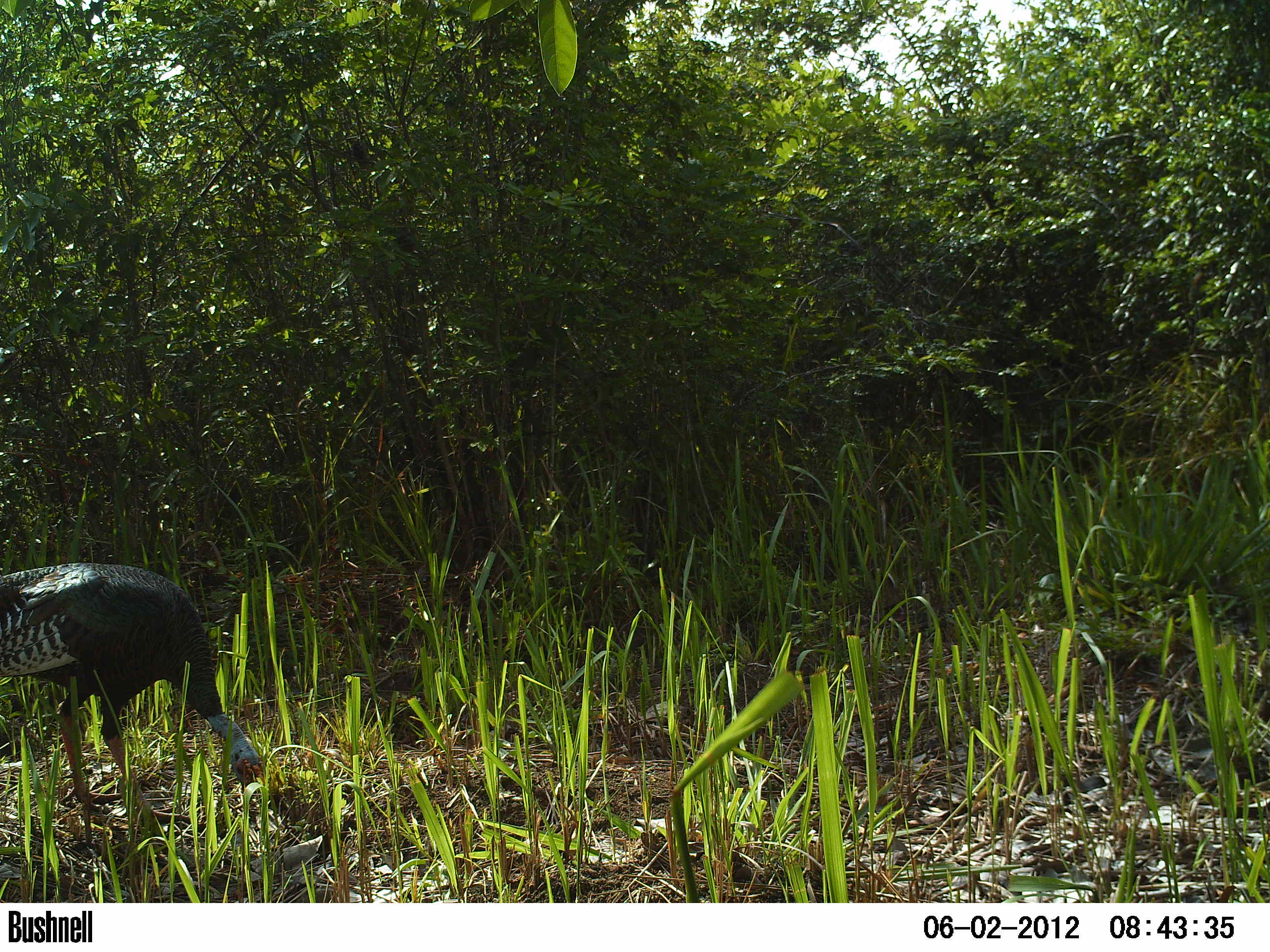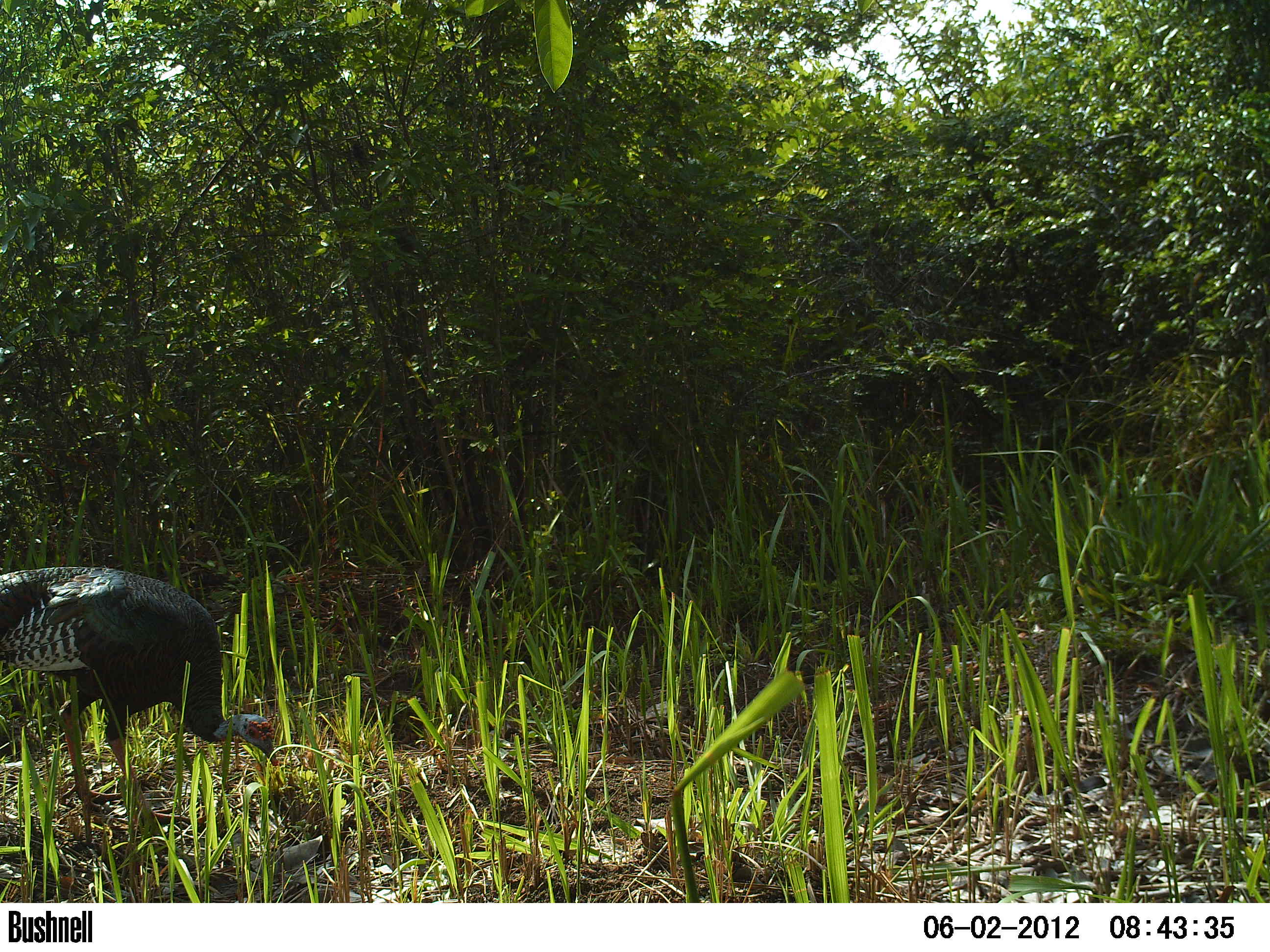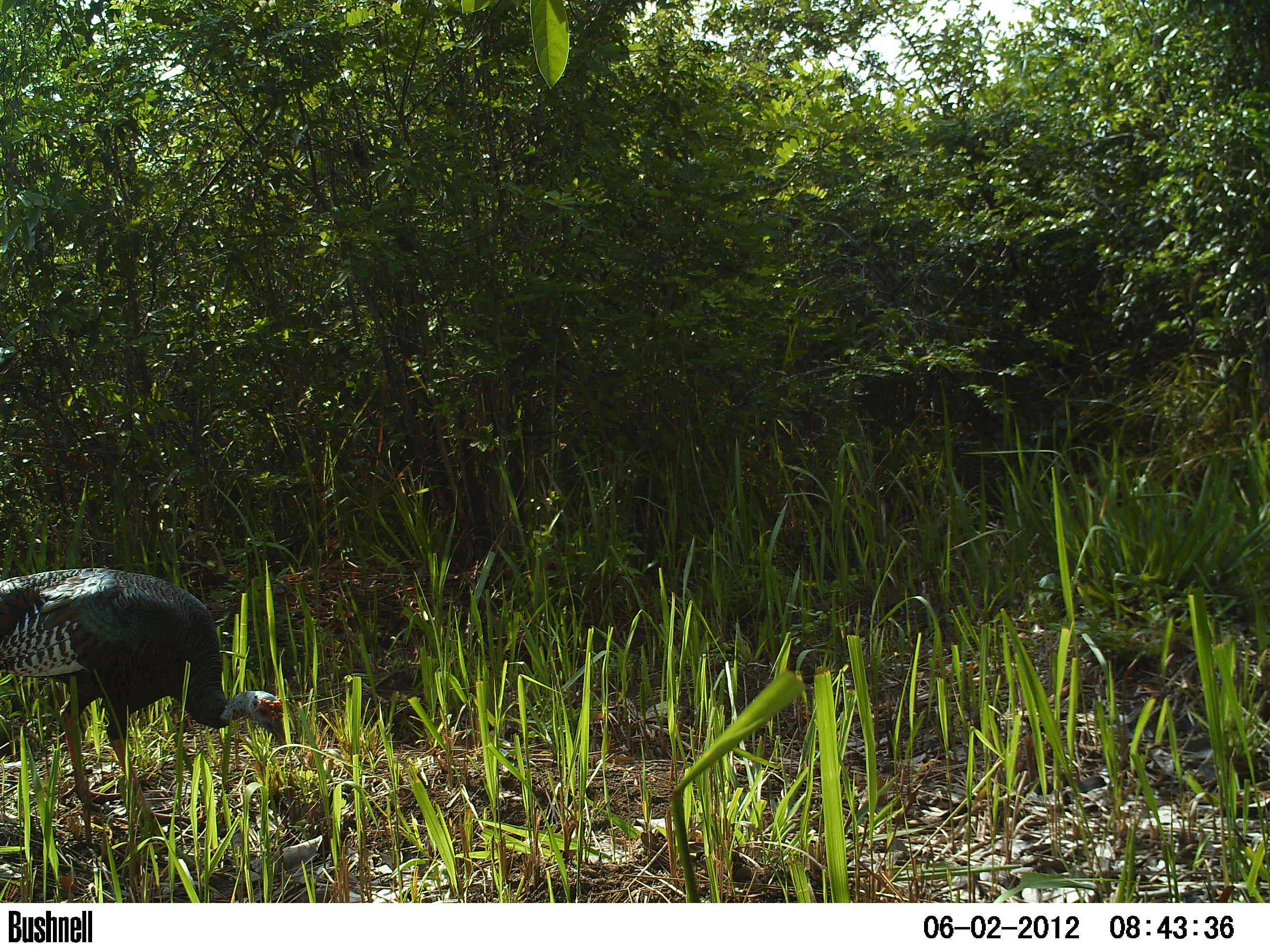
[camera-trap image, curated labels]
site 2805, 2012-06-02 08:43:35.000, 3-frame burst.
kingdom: Animalia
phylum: Chordata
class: Aves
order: Galliformes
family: Phasianidae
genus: Meleagris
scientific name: Meleagris ocellata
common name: ocellated turkey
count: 1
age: adult